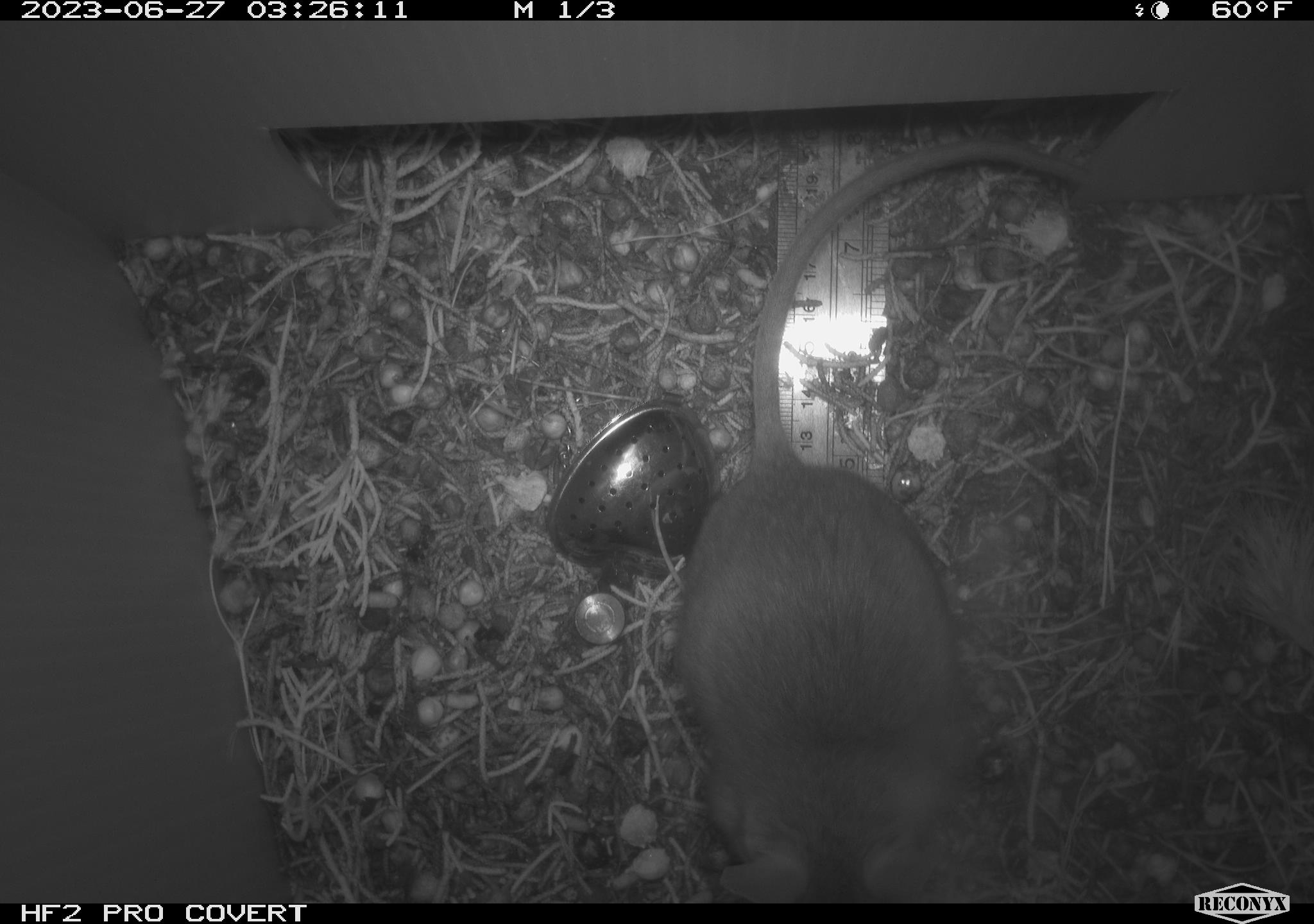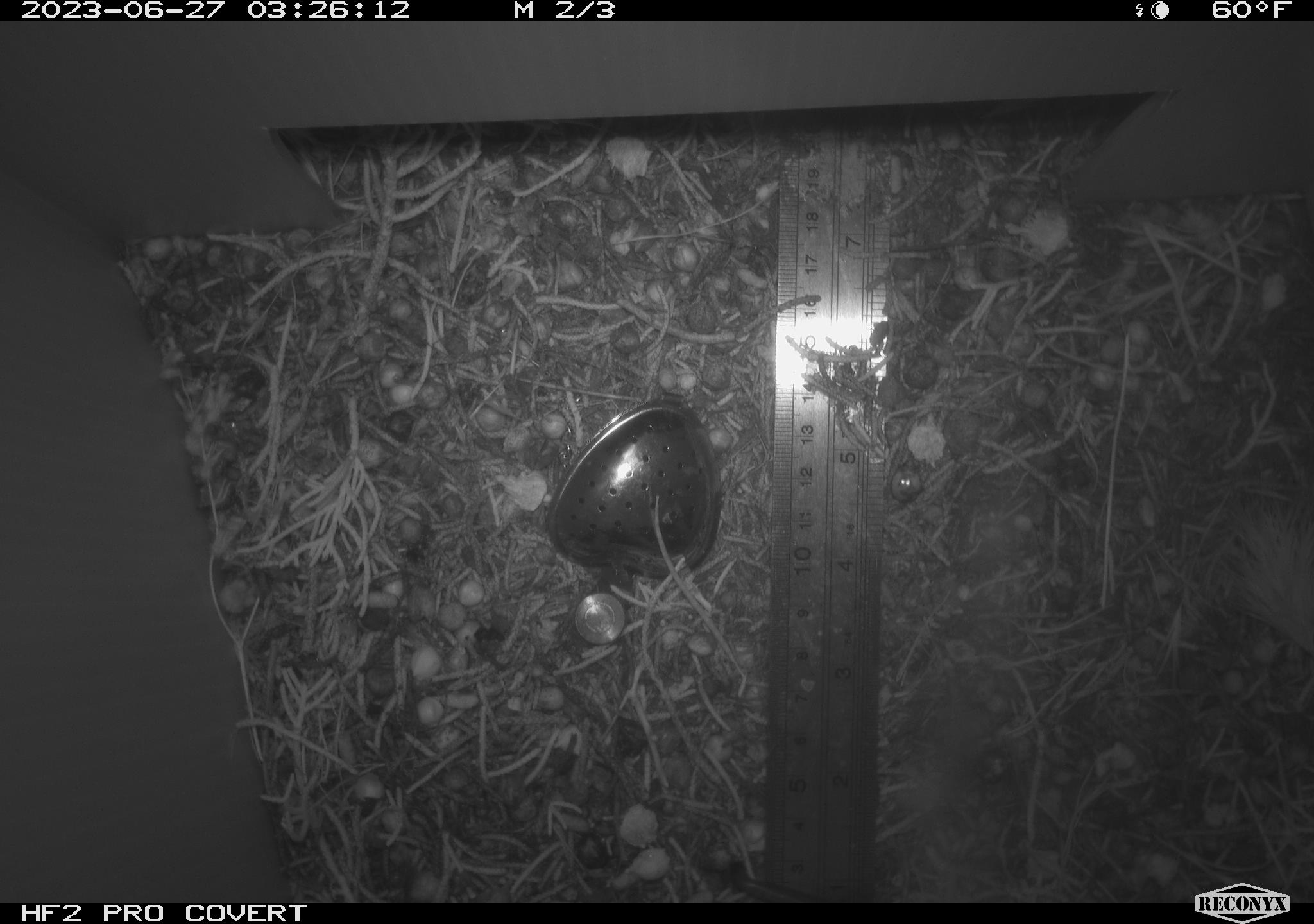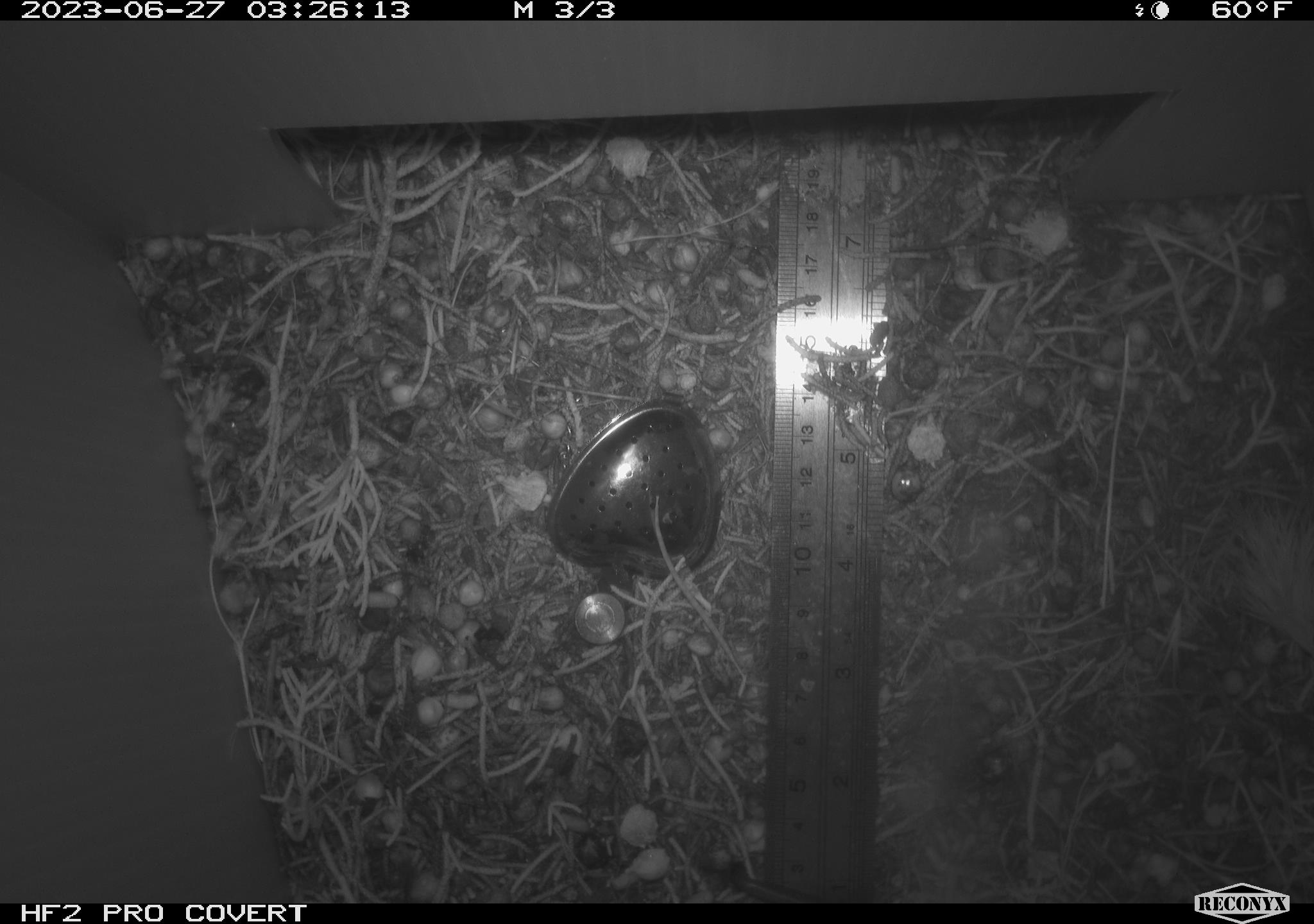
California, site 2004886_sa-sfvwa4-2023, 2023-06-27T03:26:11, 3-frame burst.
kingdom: Animalia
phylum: Chordata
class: Mammalia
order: Rodentia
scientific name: Rodentia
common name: rodent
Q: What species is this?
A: Rodent (Rodentia).